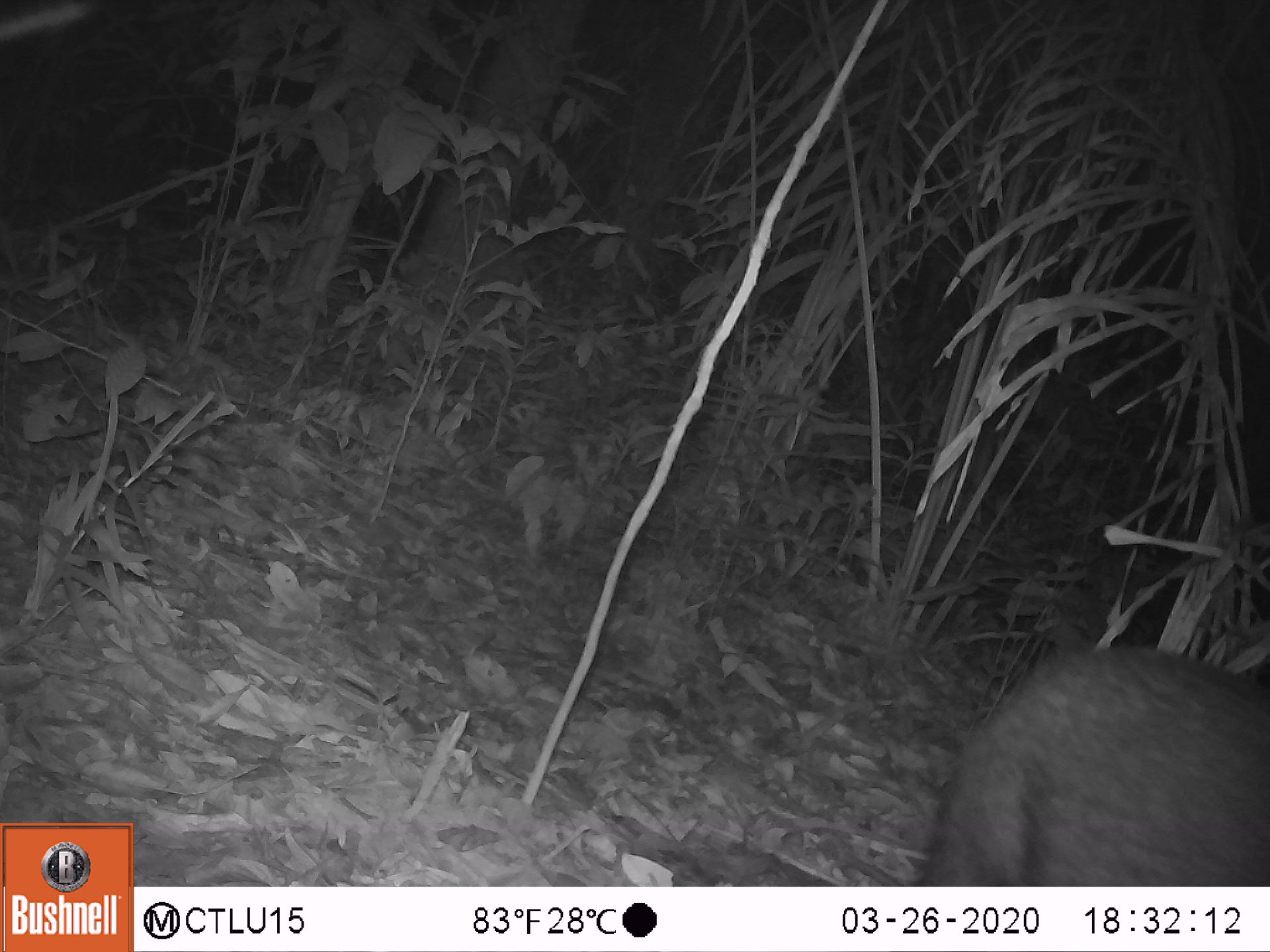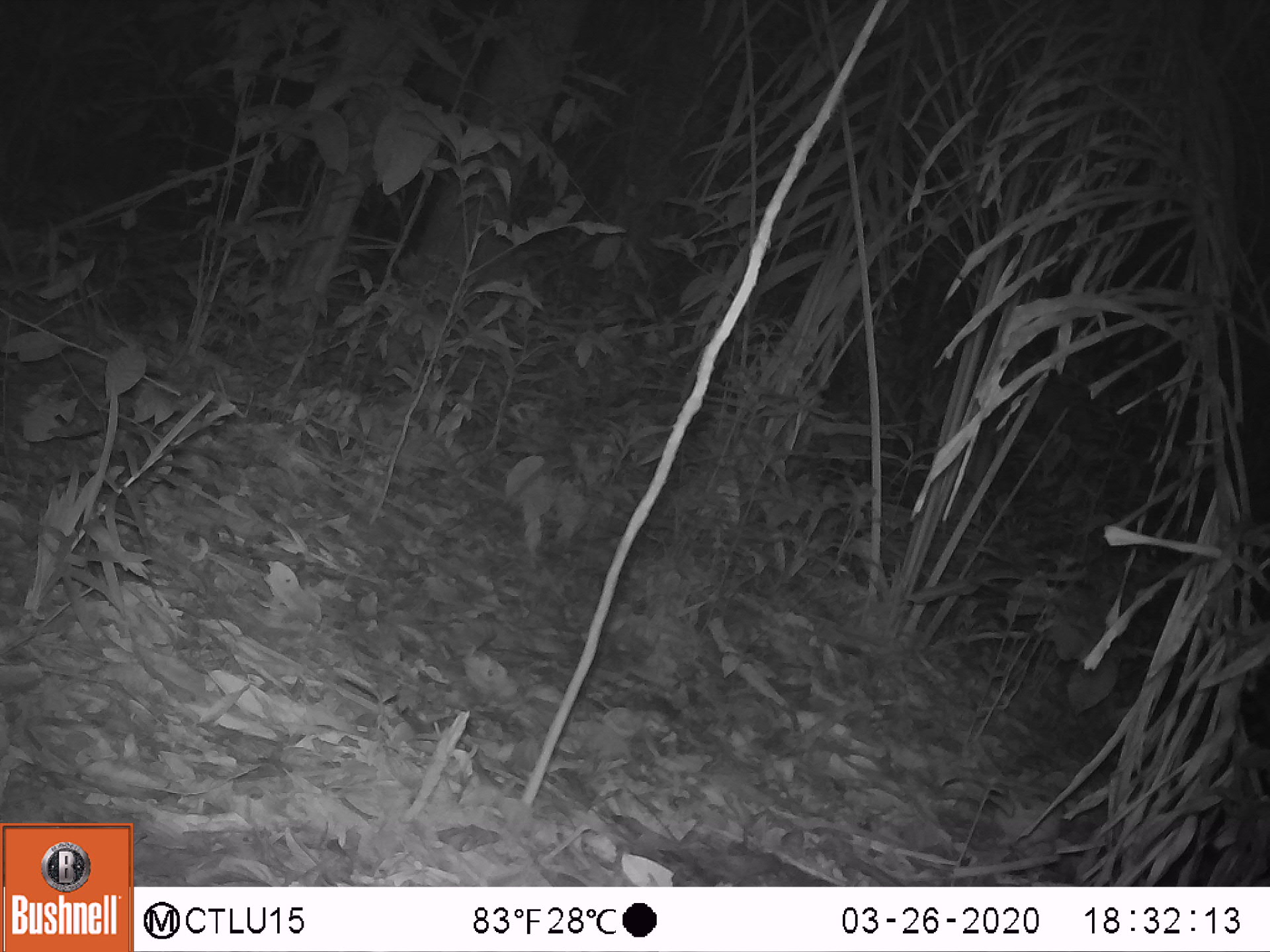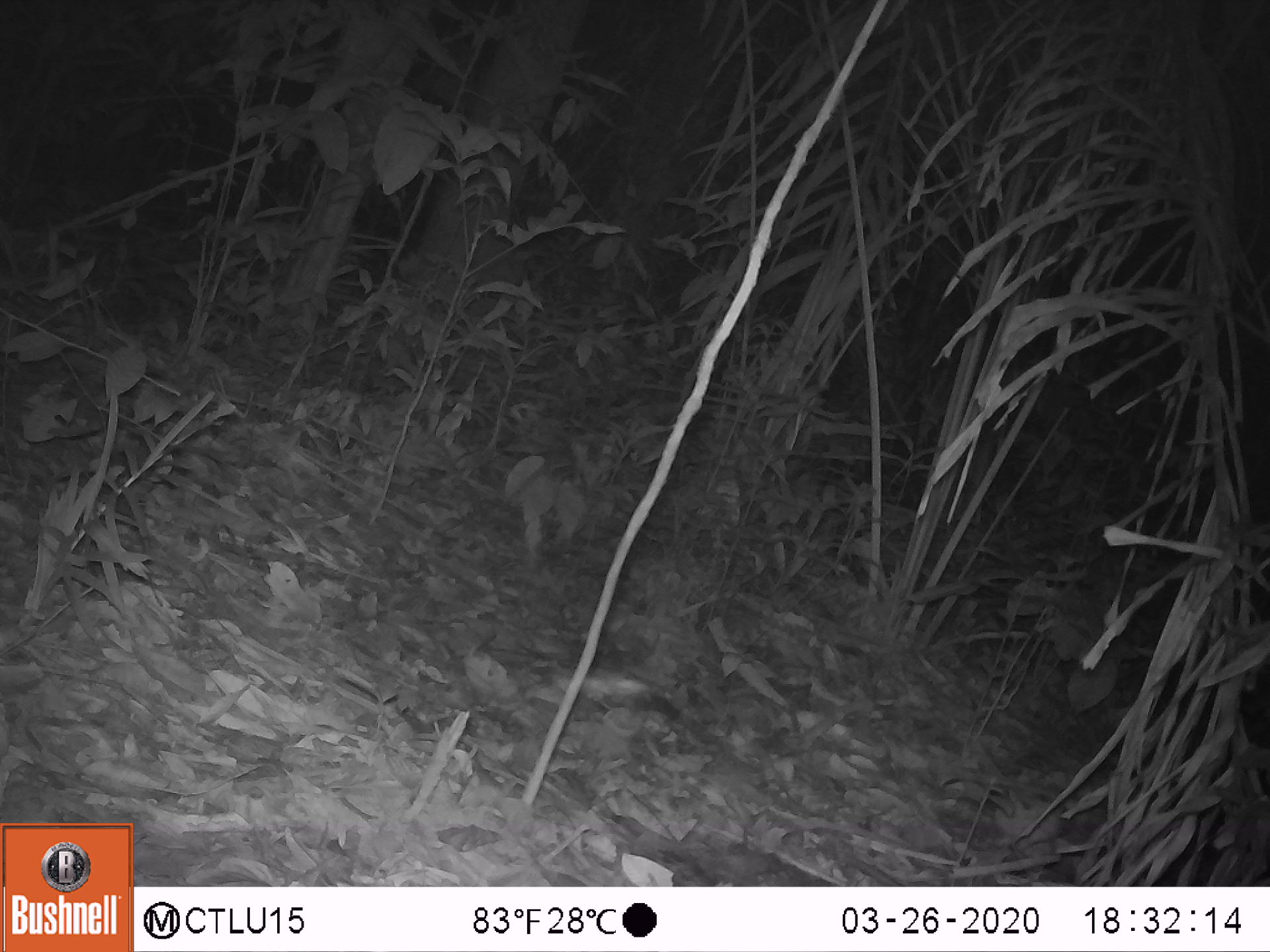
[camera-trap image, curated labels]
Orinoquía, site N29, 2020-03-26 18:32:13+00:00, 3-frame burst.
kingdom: Animalia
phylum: Chordata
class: Mammalia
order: Artiodactyla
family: Tayassuidae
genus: Pecari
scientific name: Pecari tajacu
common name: collared peccary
Collared peccary (Pecari tajacu).